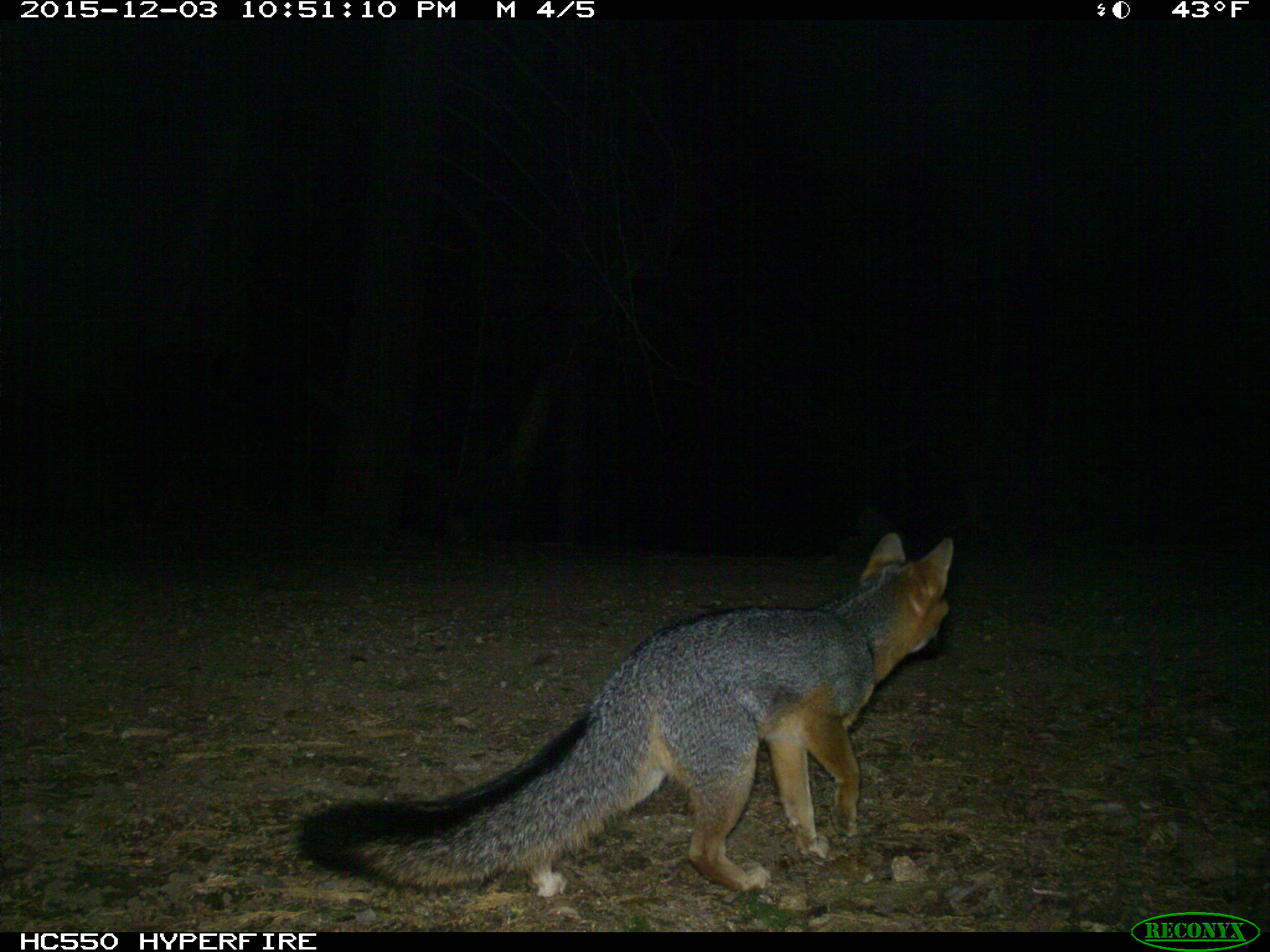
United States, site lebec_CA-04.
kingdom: Animalia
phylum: Chordata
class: Mammalia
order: Carnivora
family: Canidae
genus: Urocyon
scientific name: Urocyon cinereoargenteus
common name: gray fox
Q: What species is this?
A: Urocyon cinereoargenteus (gray fox).